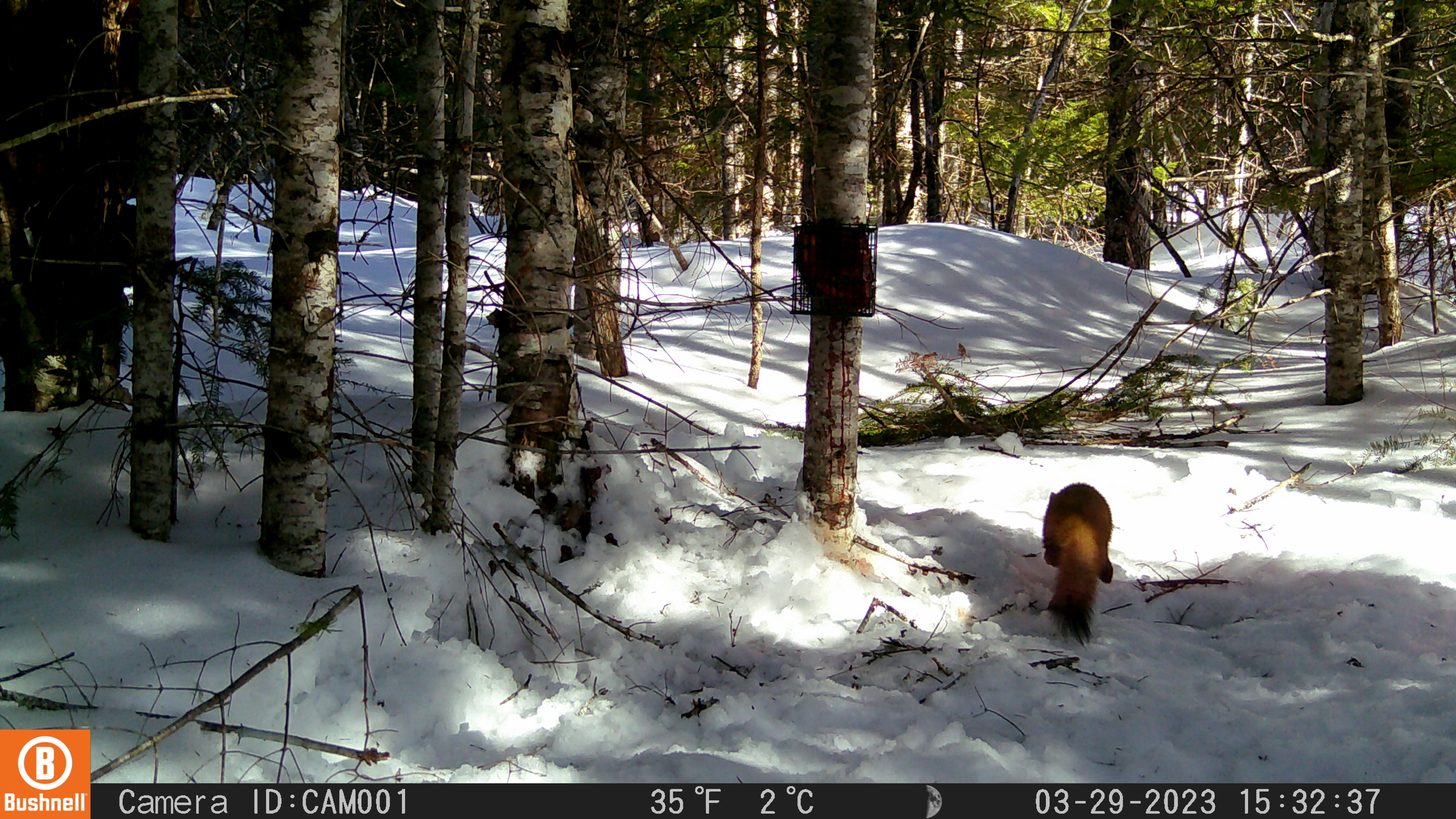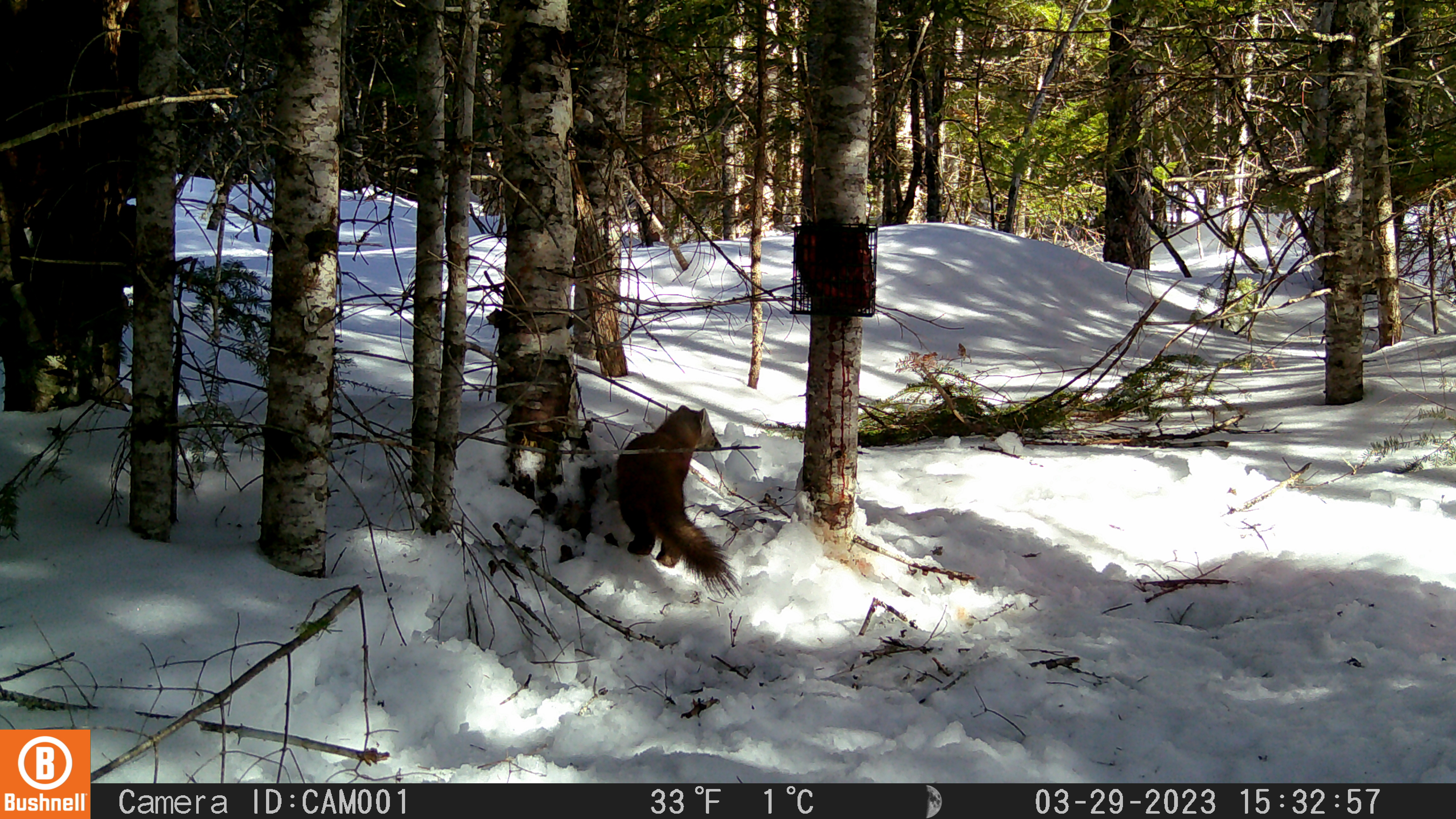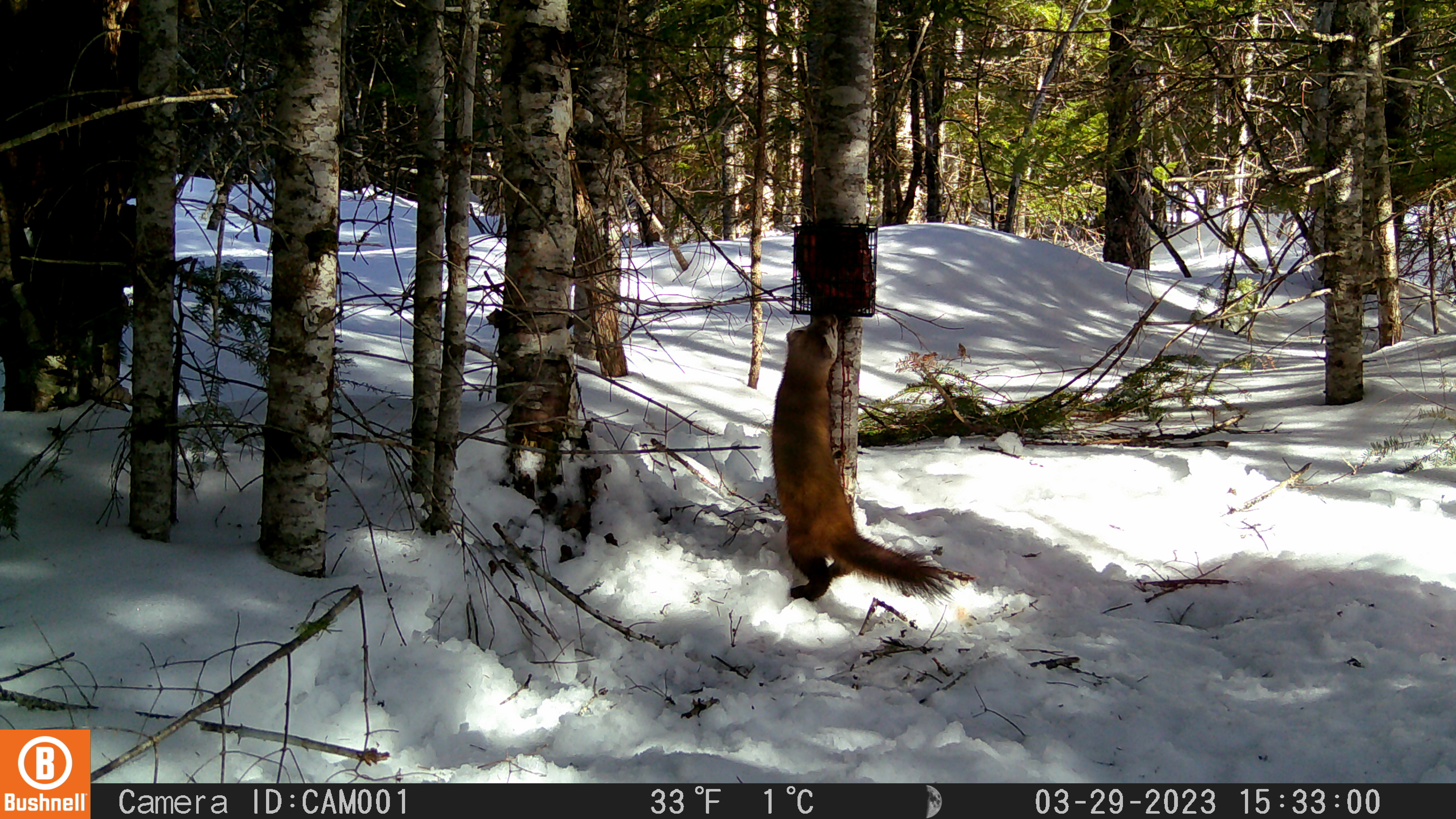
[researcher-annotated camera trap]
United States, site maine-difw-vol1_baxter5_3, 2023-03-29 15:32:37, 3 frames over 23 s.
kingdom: Animalia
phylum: Chordata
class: Mammalia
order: Carnivora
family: Mustelidae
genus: Martes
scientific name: Martes americana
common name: american marten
American marten (Martes americana).